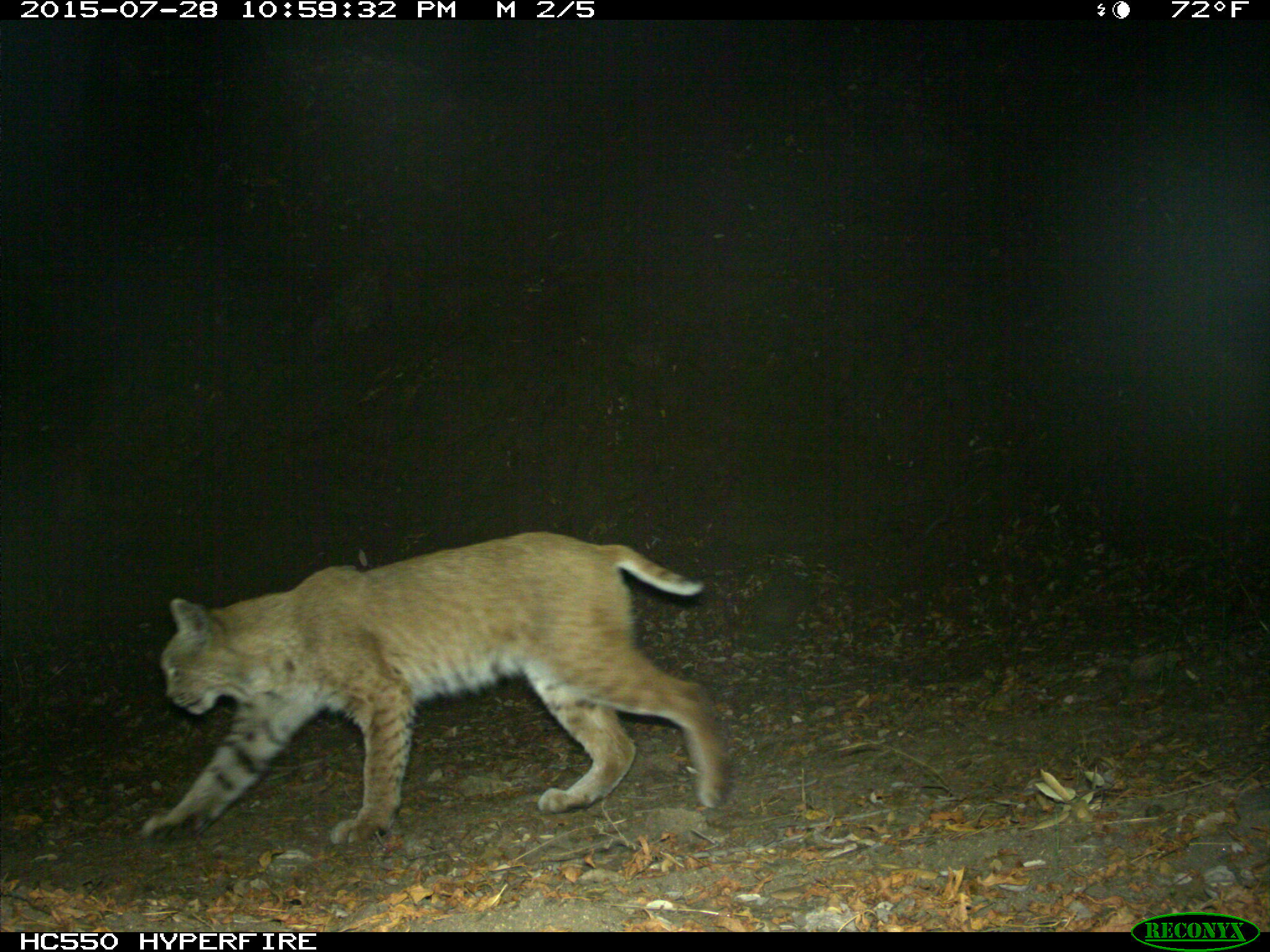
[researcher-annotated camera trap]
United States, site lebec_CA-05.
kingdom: Animalia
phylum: Chordata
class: Mammalia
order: Carnivora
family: Felidae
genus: Lynx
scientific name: Lynx rufus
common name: bobcat